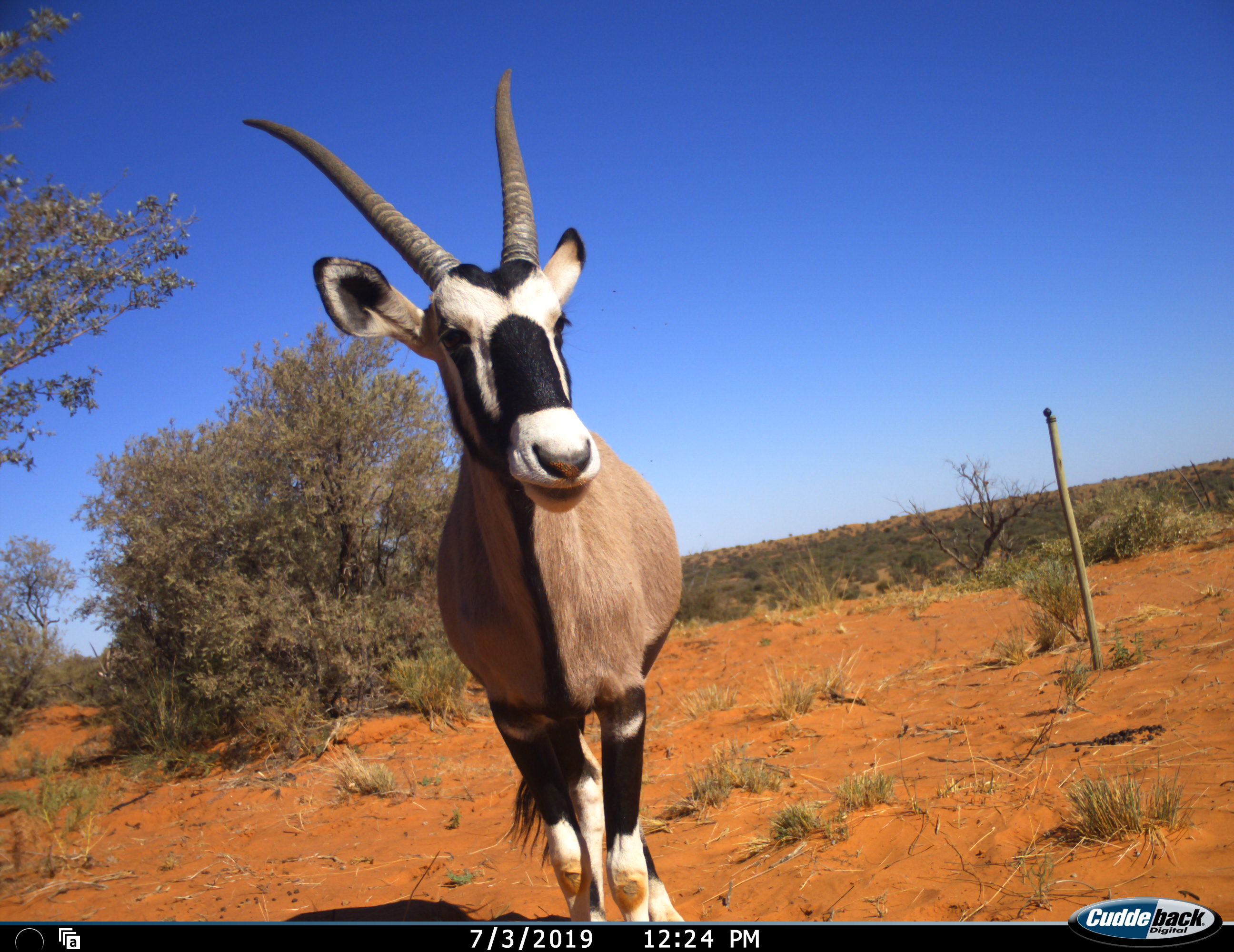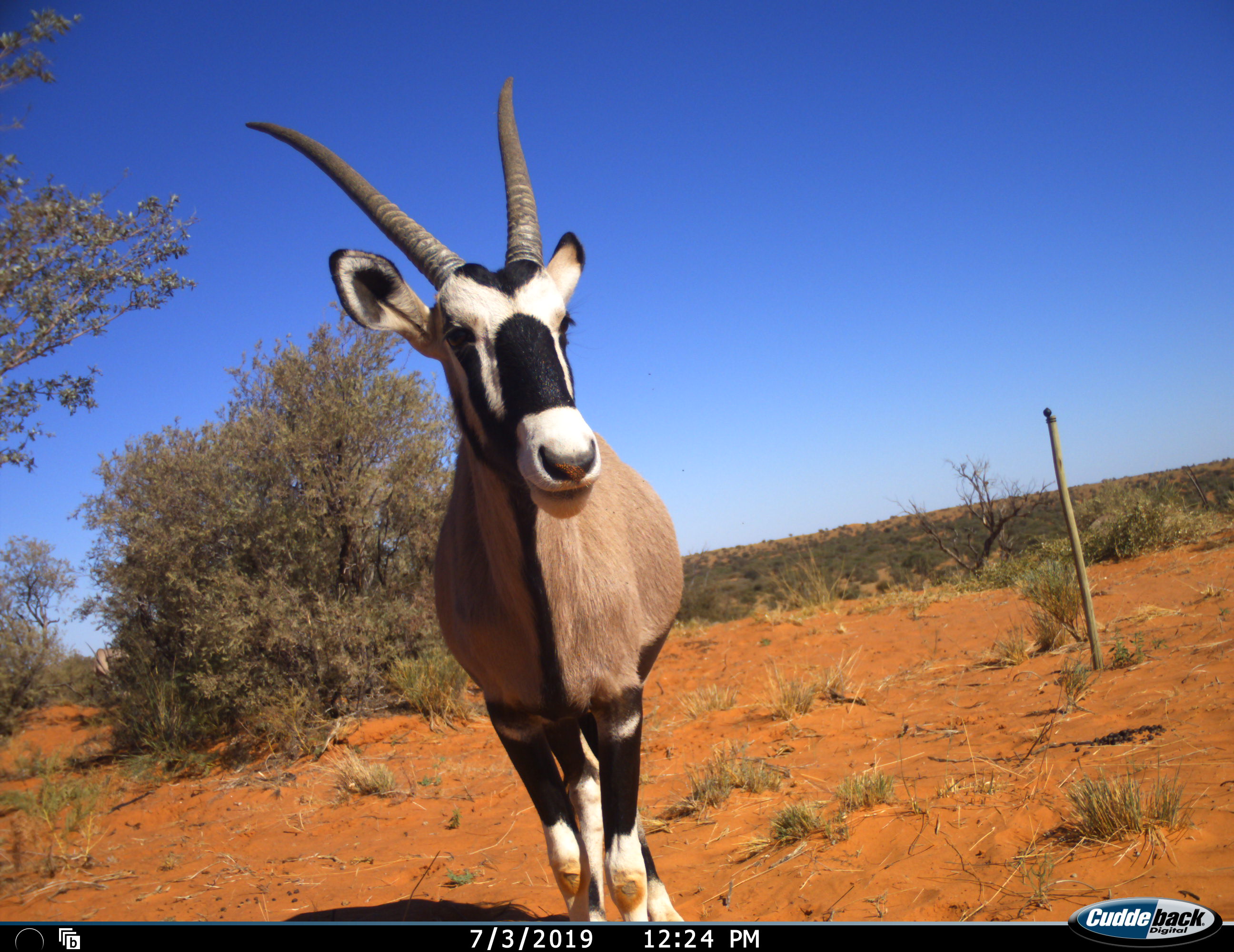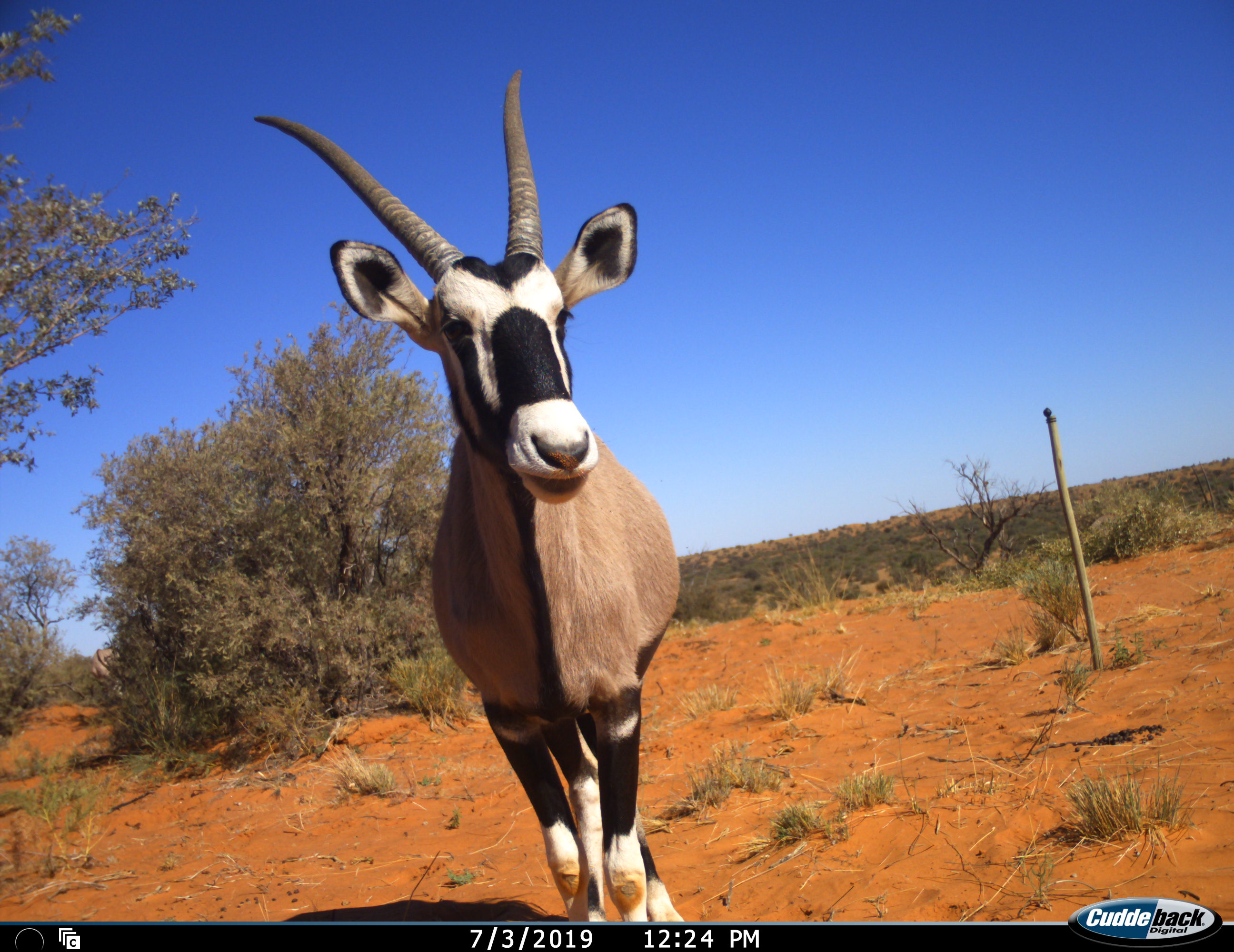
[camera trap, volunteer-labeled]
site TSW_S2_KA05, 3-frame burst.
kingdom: Animalia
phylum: Chordata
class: Mammalia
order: Artiodactyla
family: Bovidae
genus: Oryx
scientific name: Oryx gazella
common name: gemsbok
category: oryx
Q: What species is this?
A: Oryx (gemsbok) (Oryx gazella).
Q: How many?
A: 1.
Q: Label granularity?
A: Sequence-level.